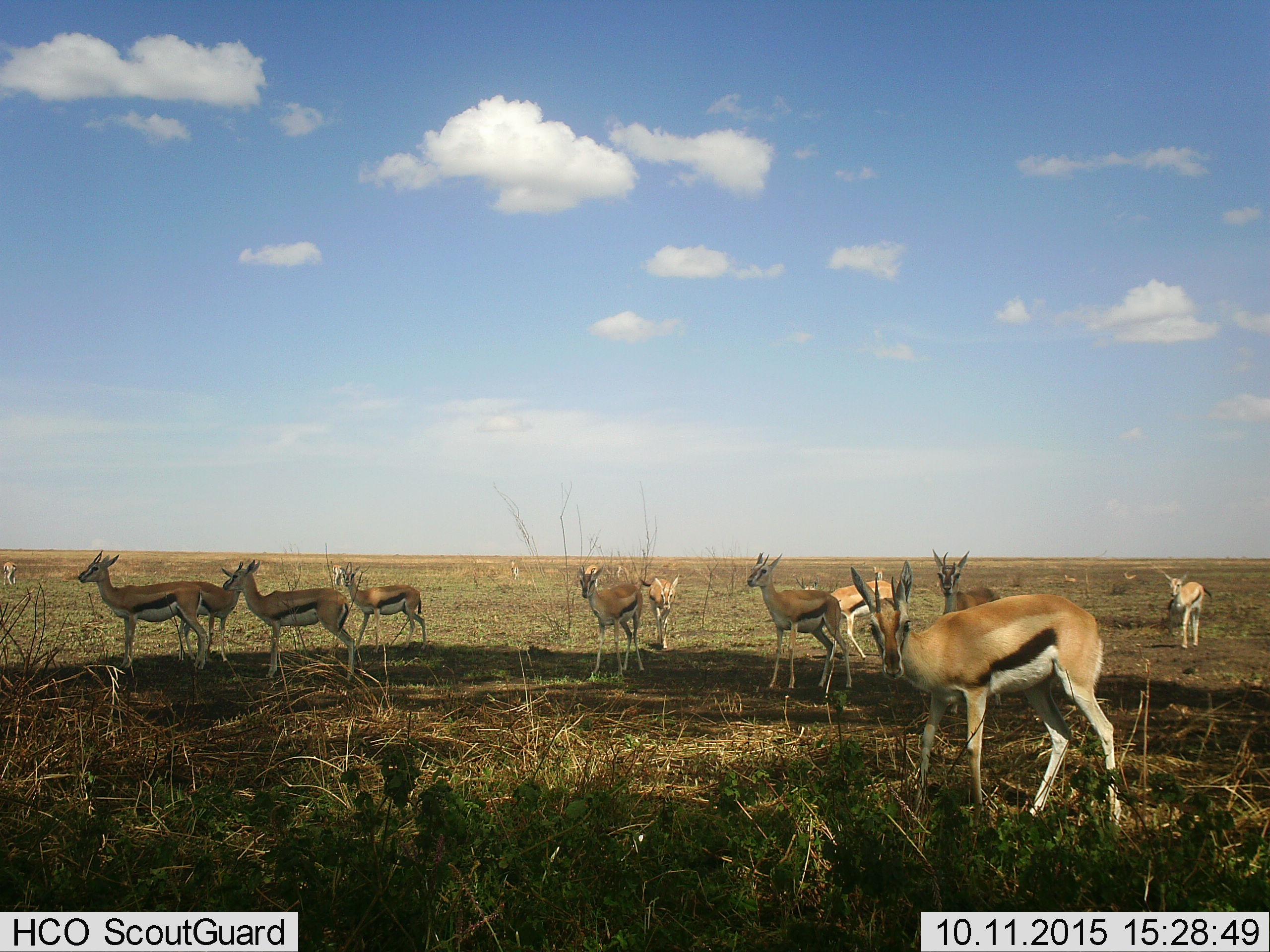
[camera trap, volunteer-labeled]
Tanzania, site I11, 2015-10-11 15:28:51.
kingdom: Animalia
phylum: Chordata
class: Mammalia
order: Artiodactyla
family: Bovidae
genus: Eudorcas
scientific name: Eudorcas thomsonii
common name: thomson's gazelle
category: gazellethomsons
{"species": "gazellethomsons (thomson's gazelle) (Eudorcas thomsonii)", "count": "11-50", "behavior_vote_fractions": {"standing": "100%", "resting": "20%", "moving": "10%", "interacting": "20%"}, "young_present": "20%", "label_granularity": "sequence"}